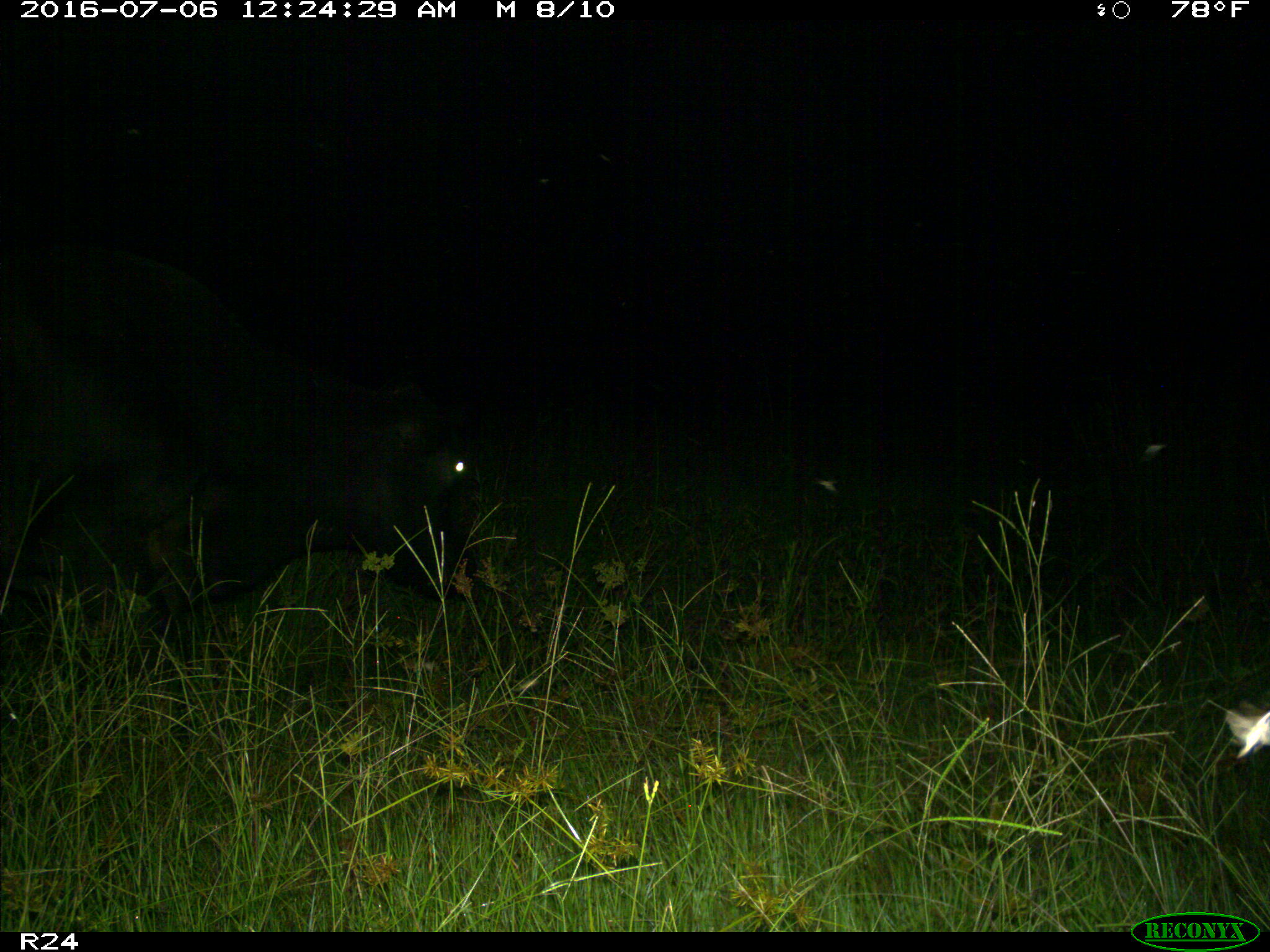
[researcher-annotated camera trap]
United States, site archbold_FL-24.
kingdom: Animalia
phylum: Chordata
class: Mammalia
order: Artiodactyla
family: Bovidae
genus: Bos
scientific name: Bos taurus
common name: domestic cow